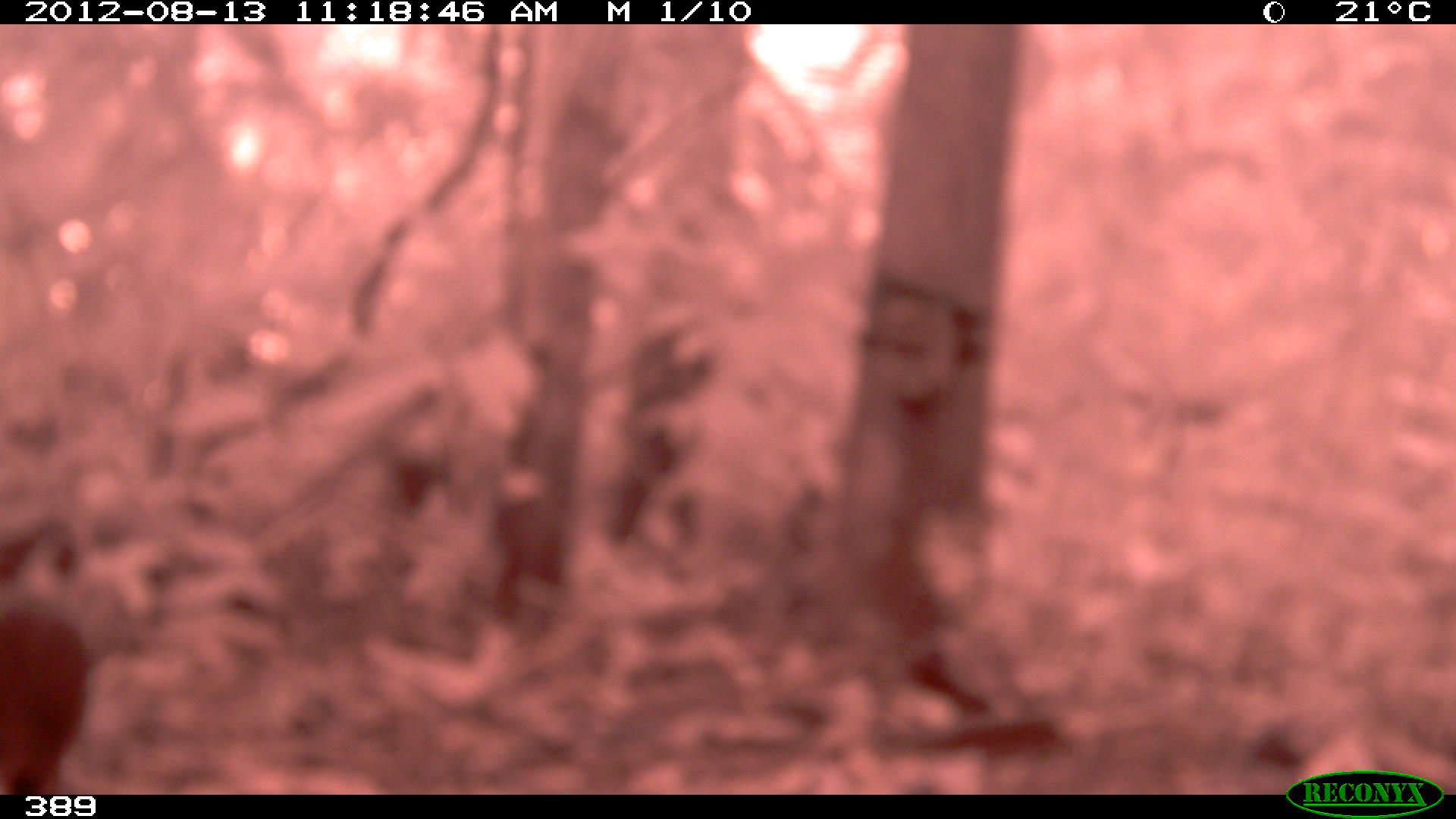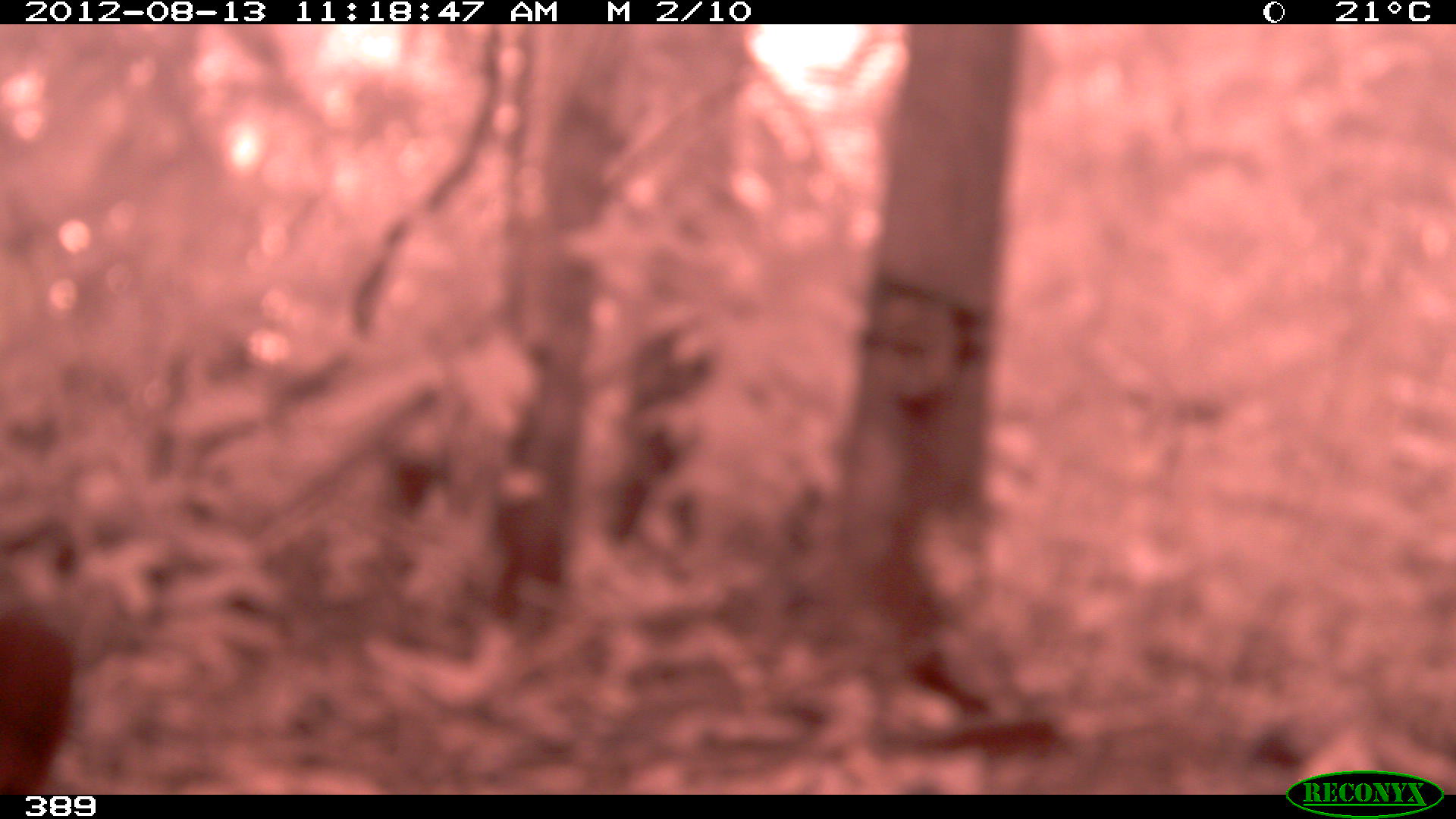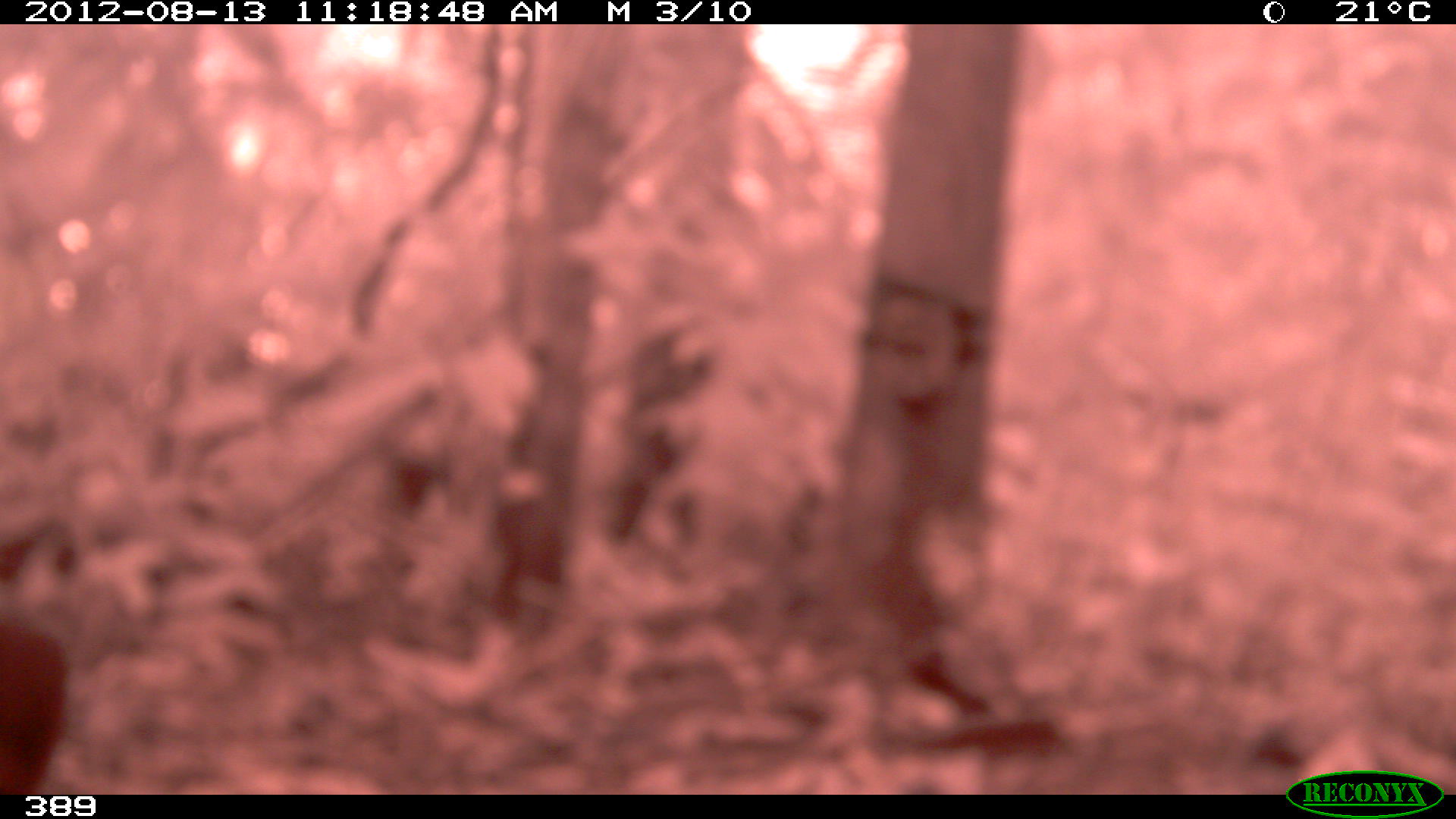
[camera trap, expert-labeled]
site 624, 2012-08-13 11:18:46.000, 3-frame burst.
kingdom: Animalia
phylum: Chordata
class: Mammalia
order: Rodentia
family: Dasyproctidae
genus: Dasyprocta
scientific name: Dasyprocta punctata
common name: central american agouti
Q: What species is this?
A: Dasyprocta punctata (central american agouti).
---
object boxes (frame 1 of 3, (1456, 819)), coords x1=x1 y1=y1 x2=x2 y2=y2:
dasyprocta punctata: x1=0 y1=607 x2=90 y2=795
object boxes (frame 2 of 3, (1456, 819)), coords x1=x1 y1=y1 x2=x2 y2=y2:
dasyprocta punctata: x1=0 y1=610 x2=80 y2=795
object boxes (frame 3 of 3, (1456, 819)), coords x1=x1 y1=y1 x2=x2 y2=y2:
dasyprocta punctata: x1=0 y1=618 x2=70 y2=794